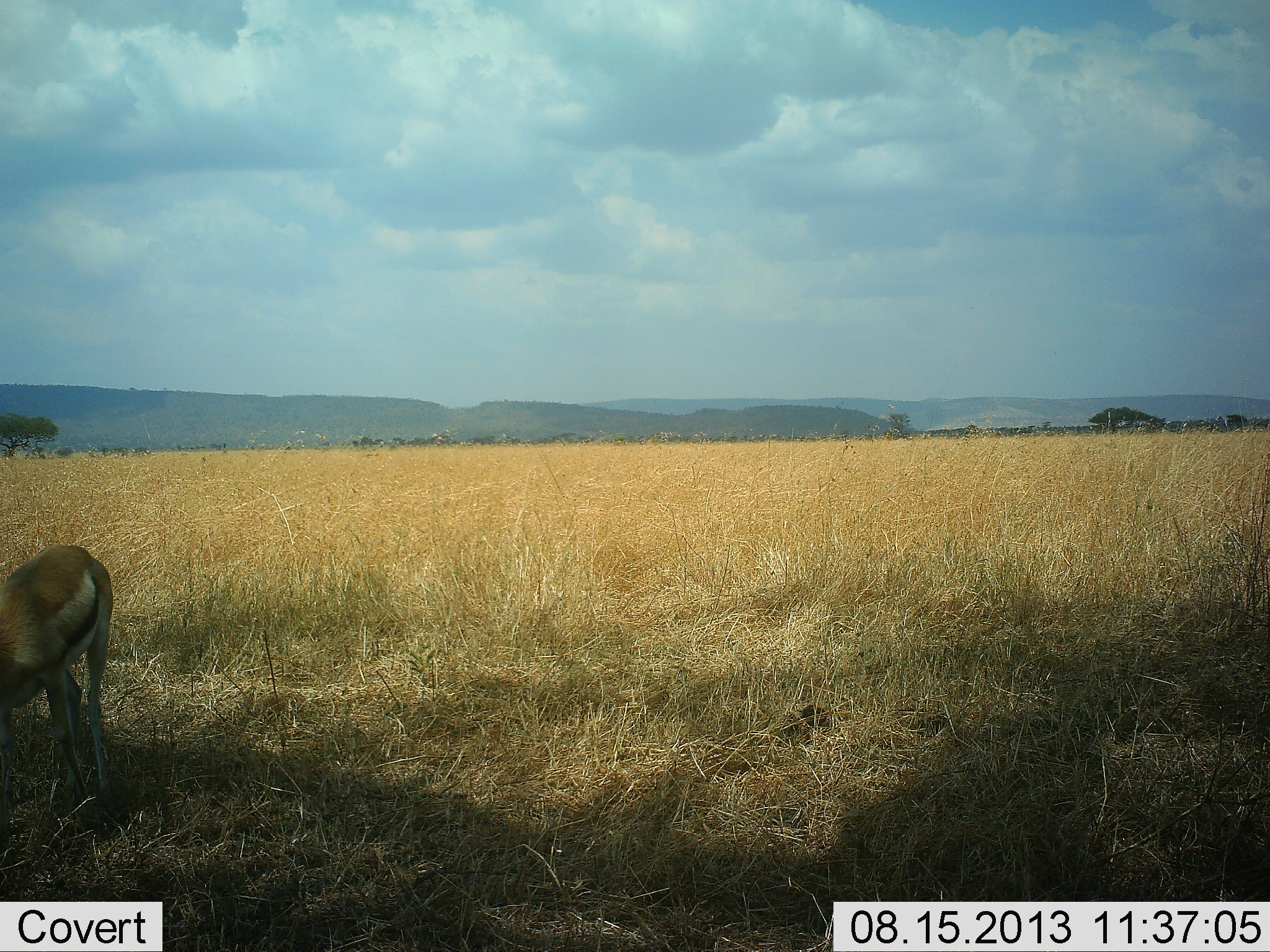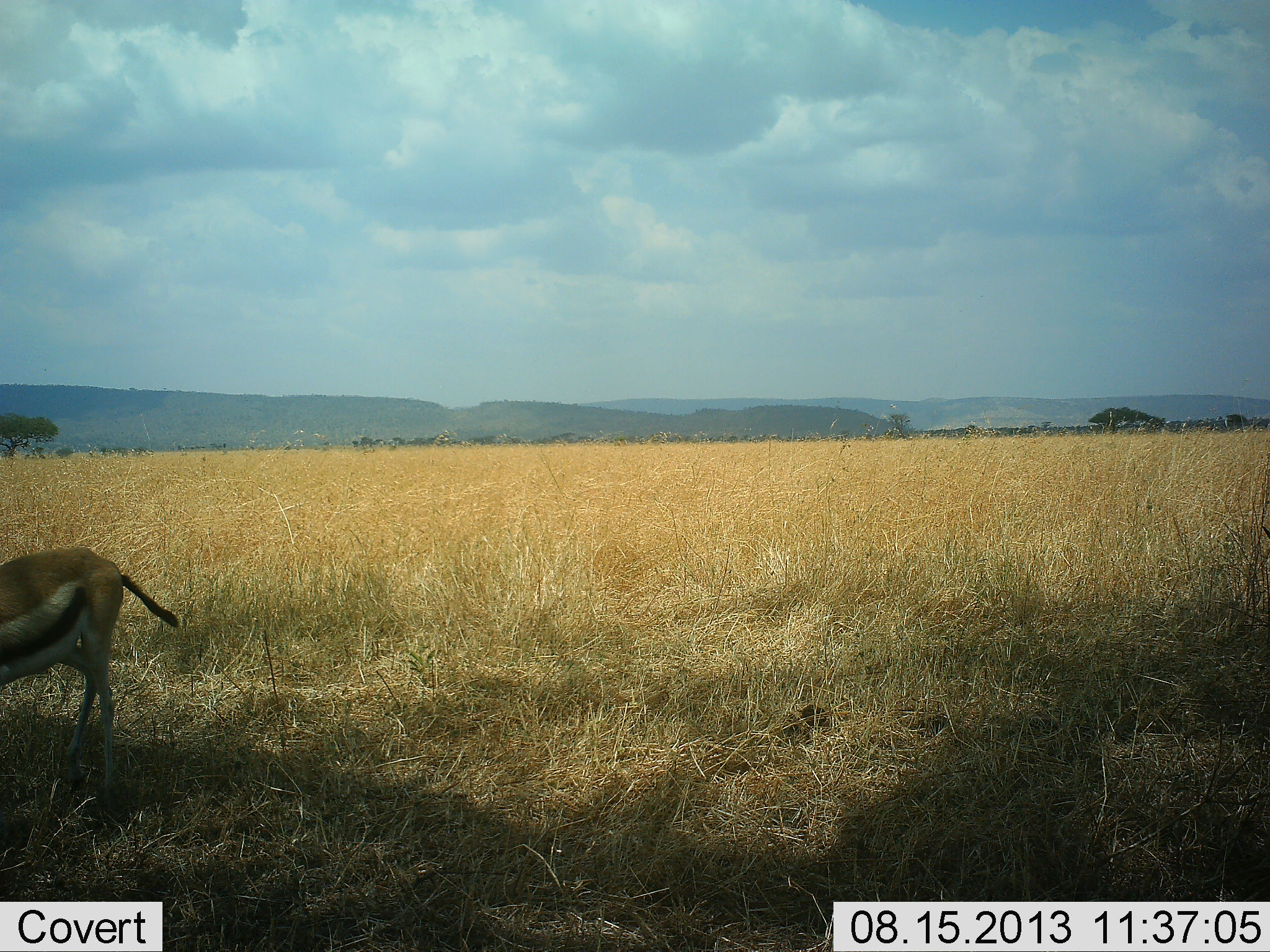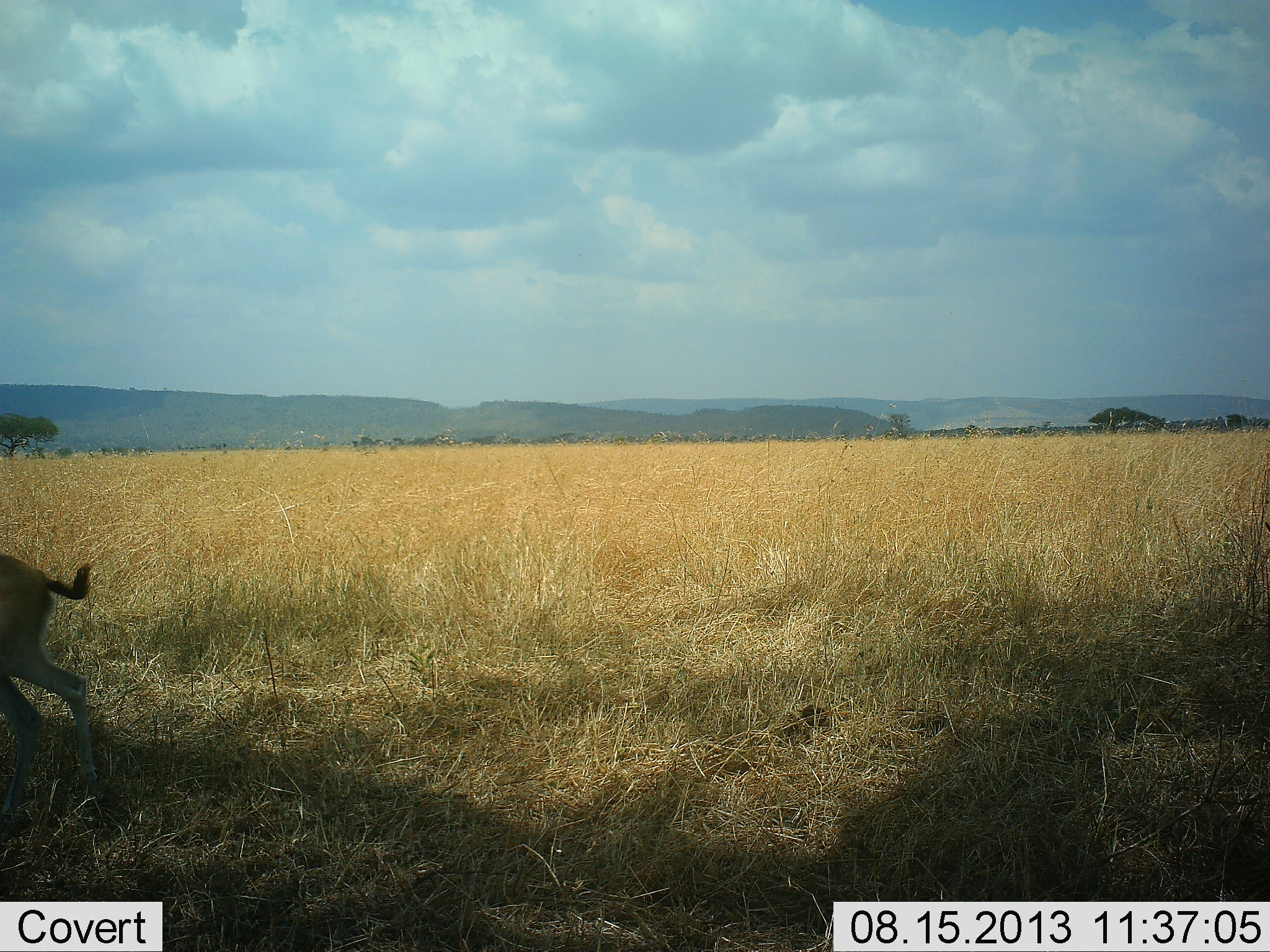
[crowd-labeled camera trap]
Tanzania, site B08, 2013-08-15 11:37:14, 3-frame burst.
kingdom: Animalia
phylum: Chordata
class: Mammalia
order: Artiodactyla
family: Bovidae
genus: Eudorcas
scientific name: Eudorcas thomsonii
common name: thomson's gazelle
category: gazellethomsons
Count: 1.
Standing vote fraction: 44%.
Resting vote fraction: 0%.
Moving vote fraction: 60%.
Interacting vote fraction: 0%.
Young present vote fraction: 4%.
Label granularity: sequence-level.